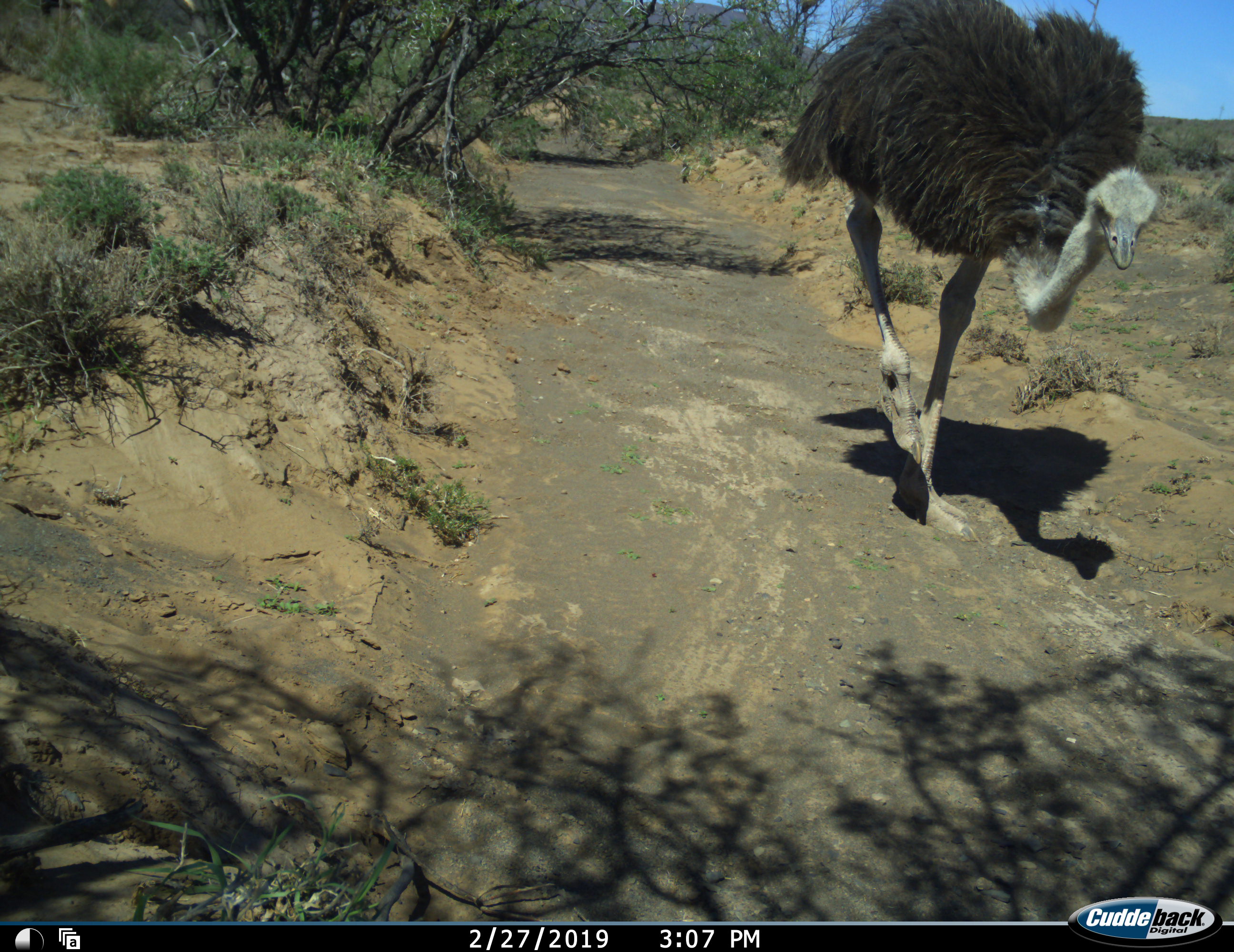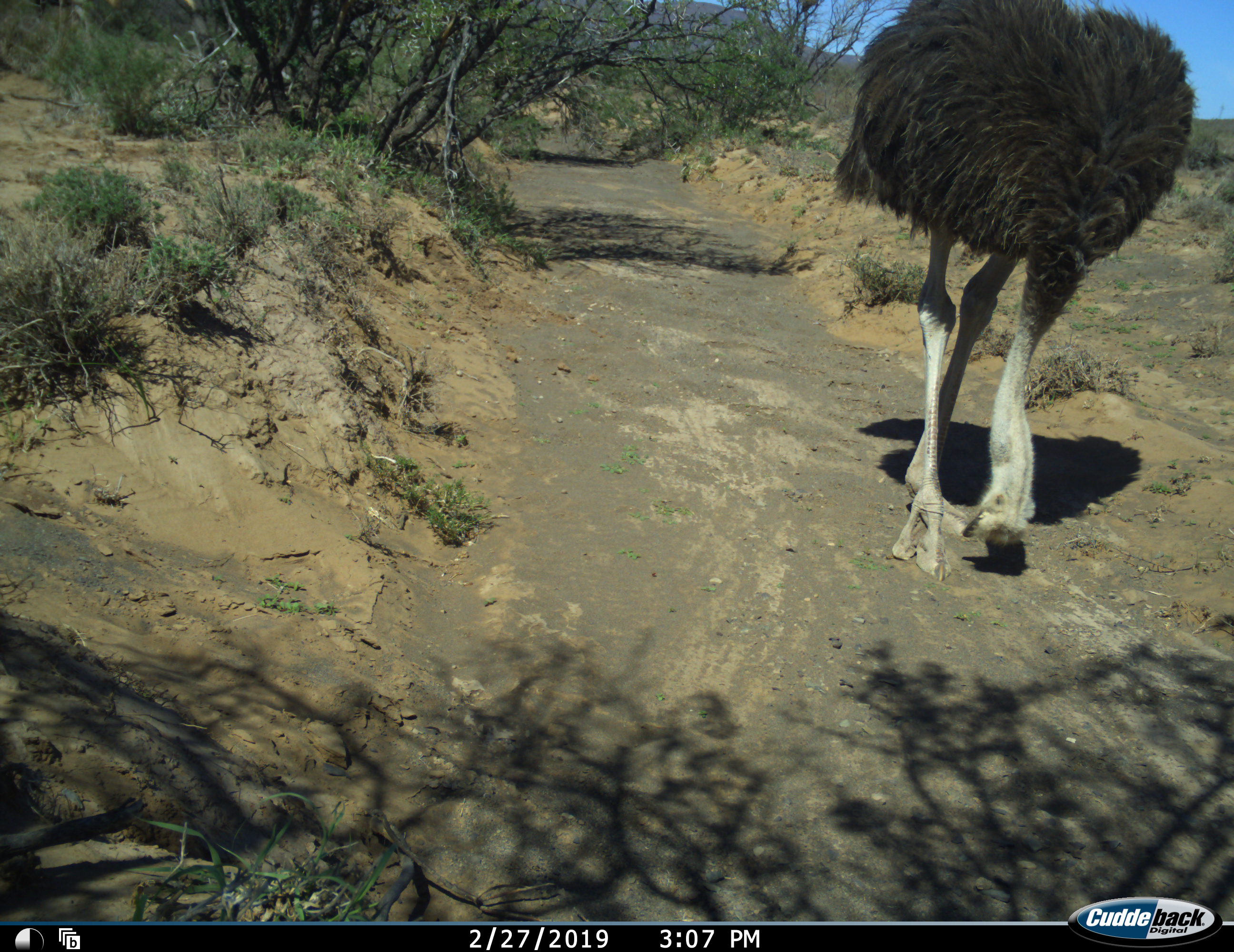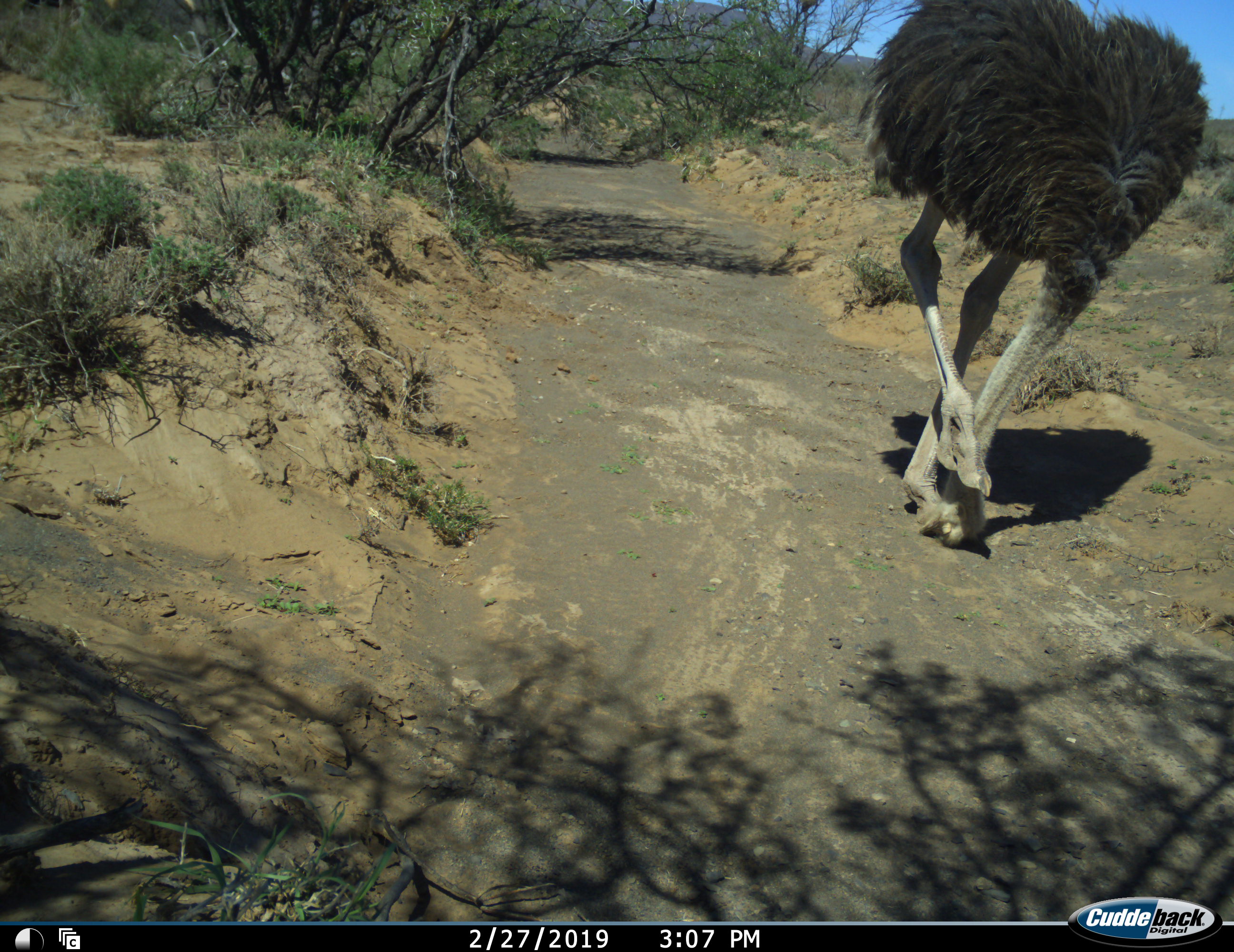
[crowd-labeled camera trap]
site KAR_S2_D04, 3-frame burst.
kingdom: Animalia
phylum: Chordata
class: Aves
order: Struthioniformes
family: Struthionidae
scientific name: Struthionidae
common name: ostrich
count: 1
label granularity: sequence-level